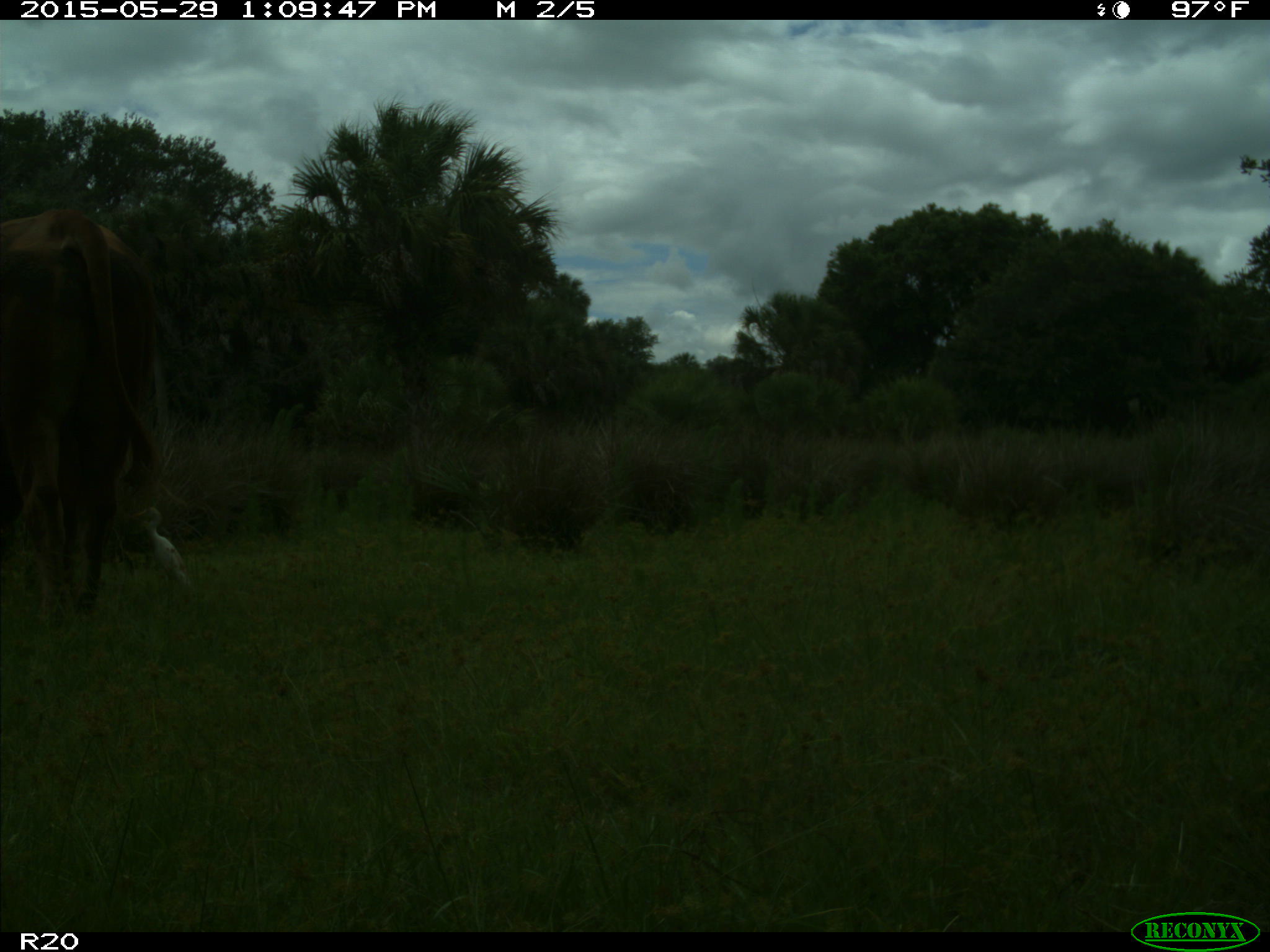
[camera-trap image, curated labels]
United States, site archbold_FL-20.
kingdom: Animalia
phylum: Chordata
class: Mammalia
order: Artiodactyla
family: Bovidae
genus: Bos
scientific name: Bos taurus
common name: domestic cow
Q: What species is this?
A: Bos taurus (domestic cow).